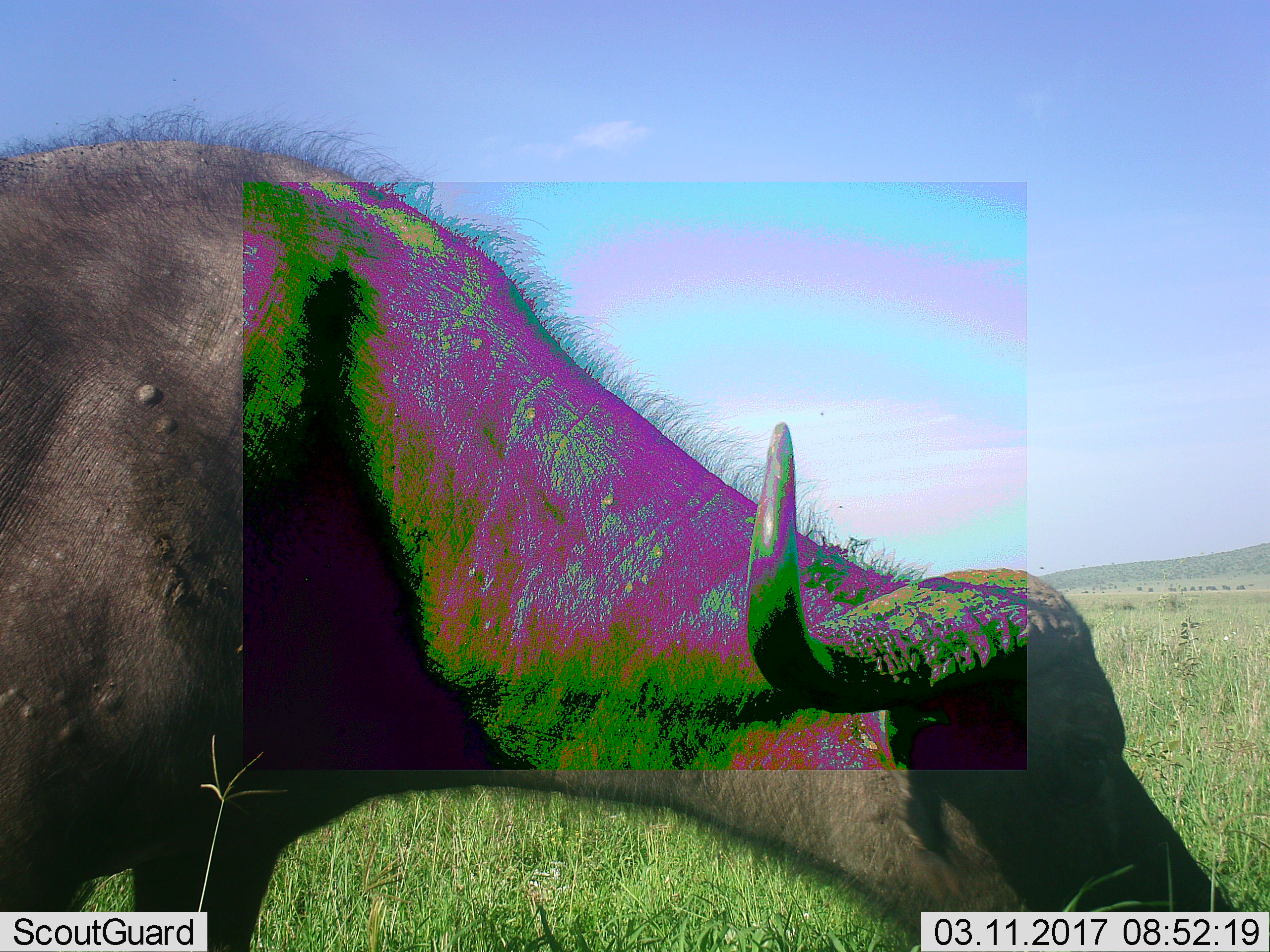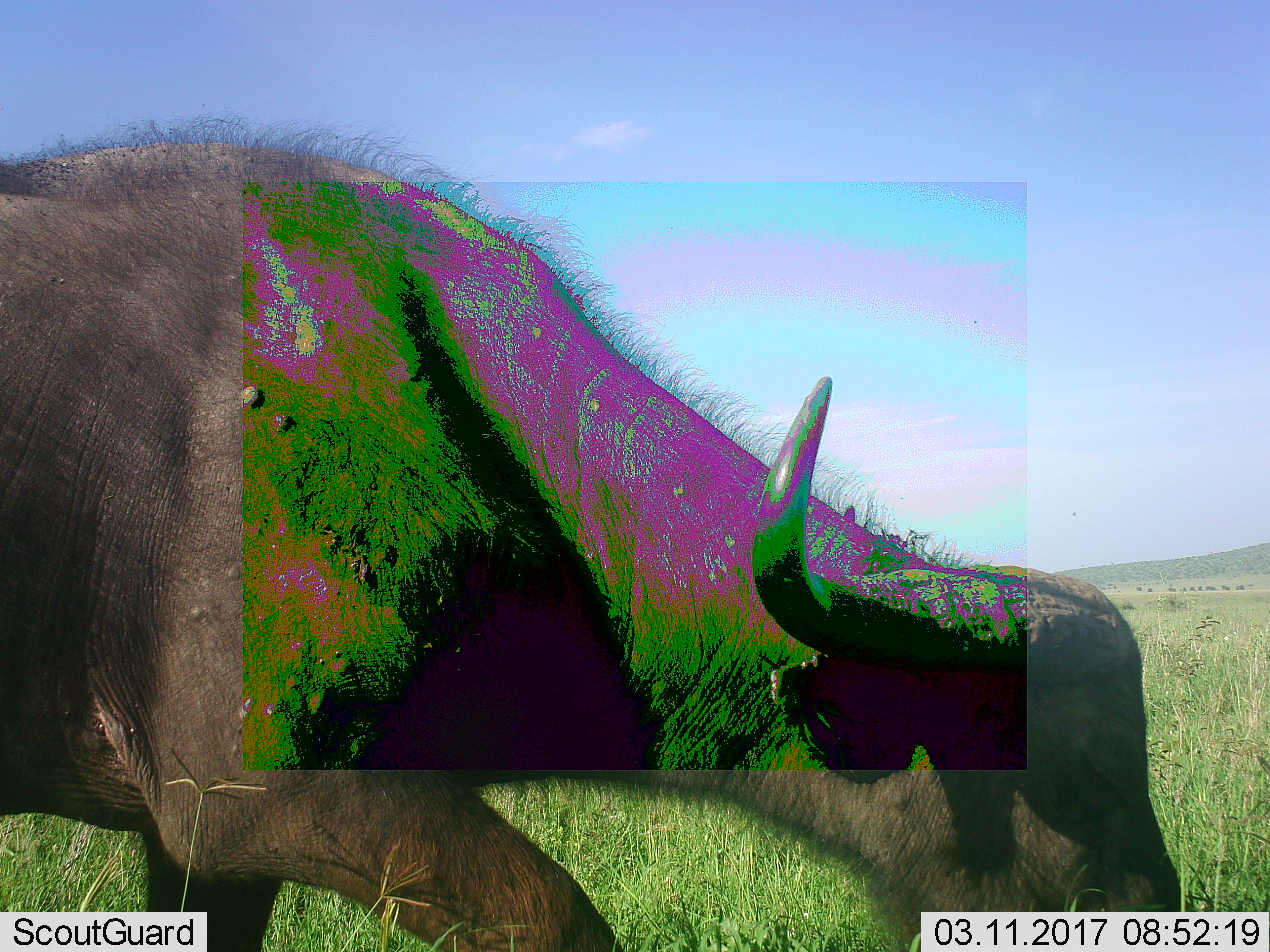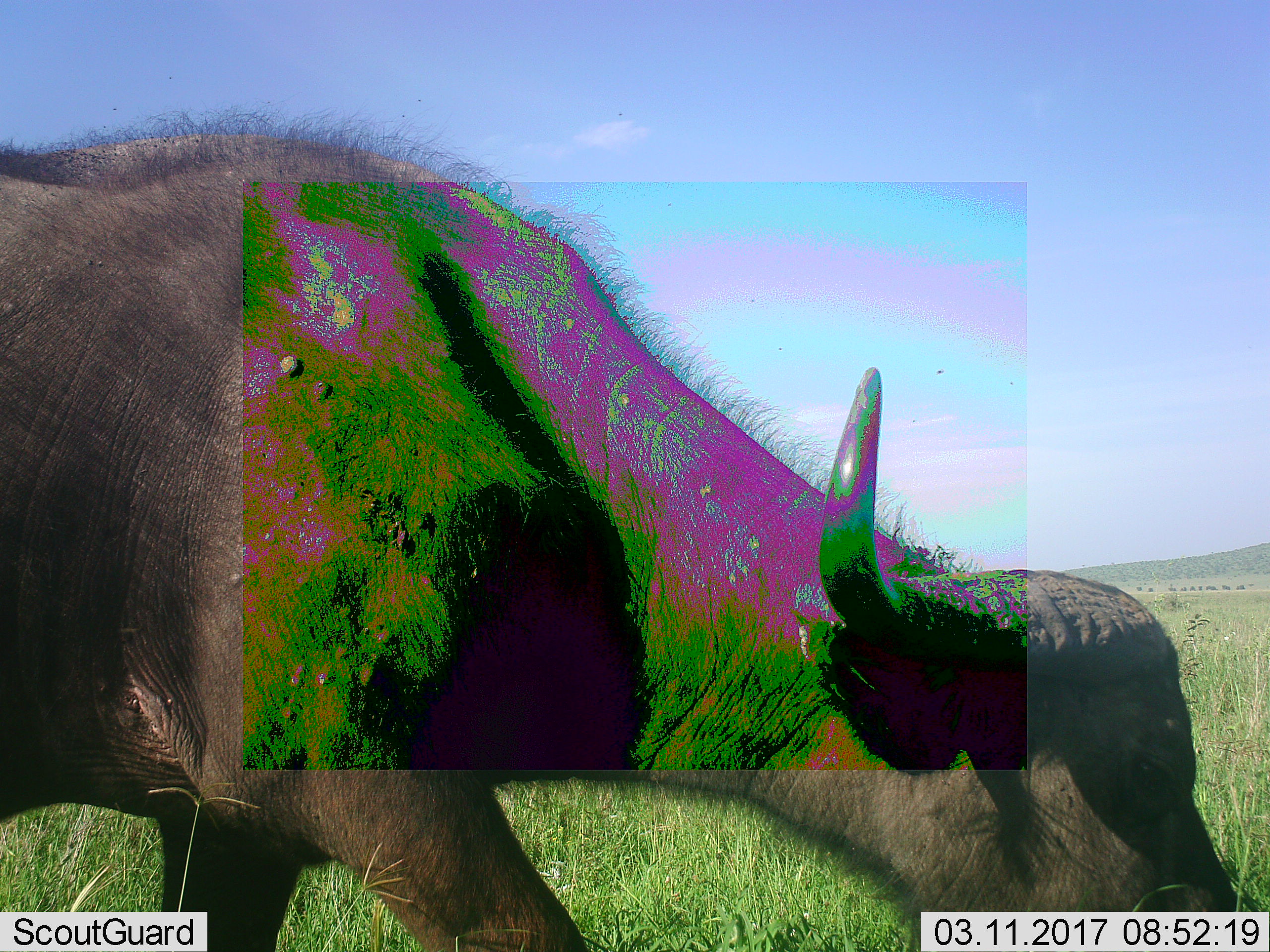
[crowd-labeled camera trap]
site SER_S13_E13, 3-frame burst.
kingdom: Animalia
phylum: Chordata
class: Mammalia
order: Artiodactyla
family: Bovidae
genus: Syncerus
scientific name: Syncerus caffer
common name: african buffalo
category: buffalo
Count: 1.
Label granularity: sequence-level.